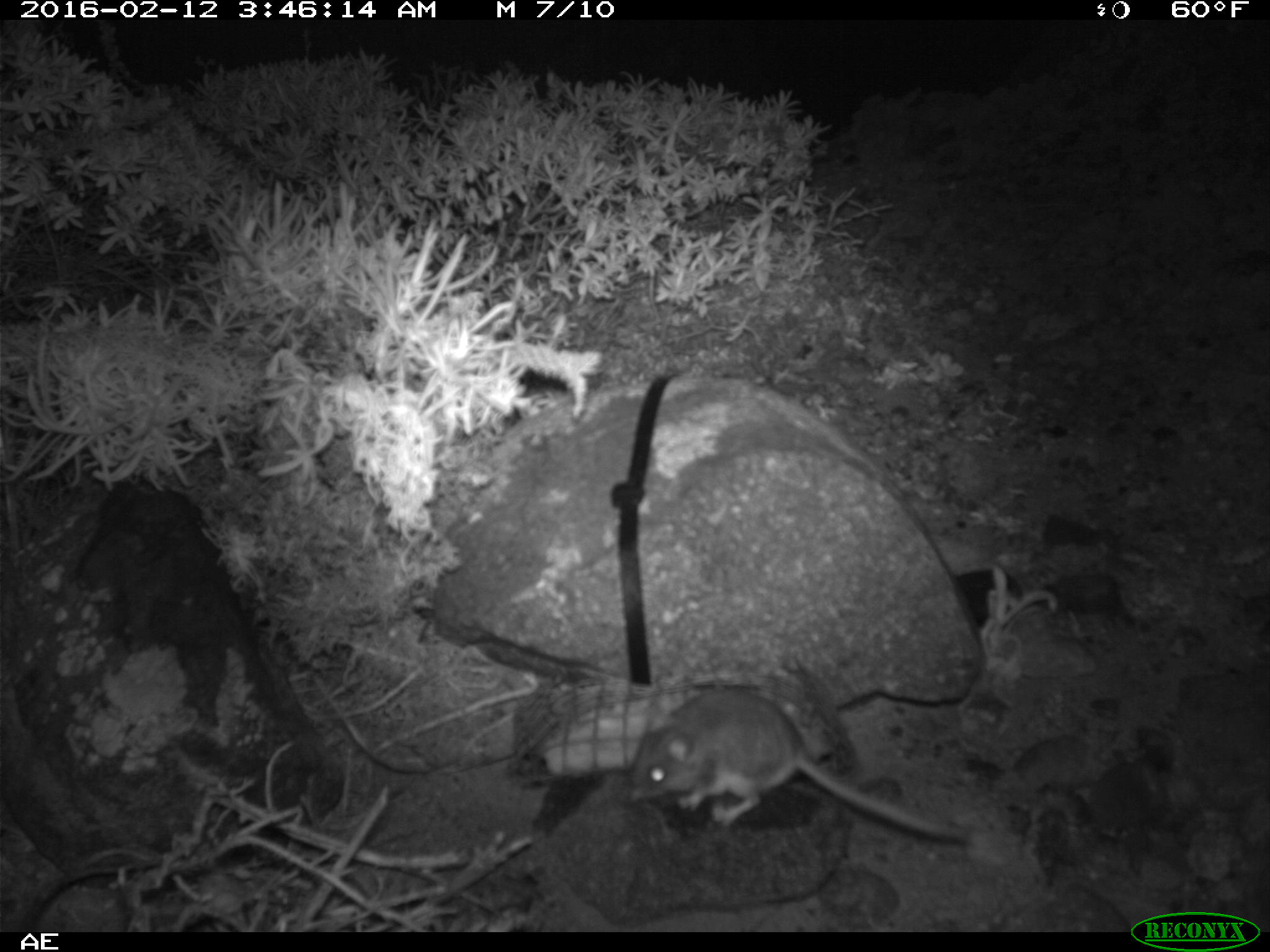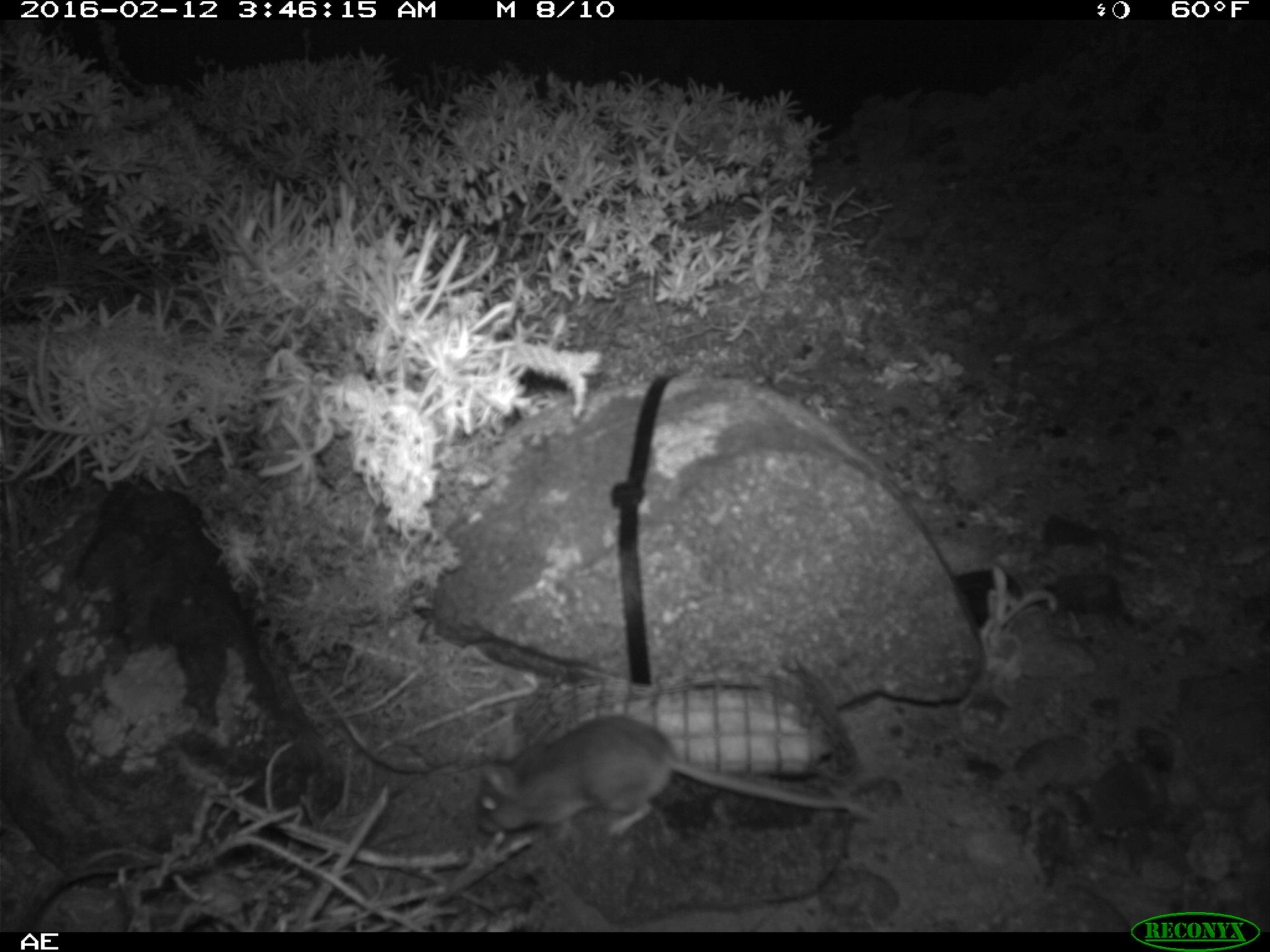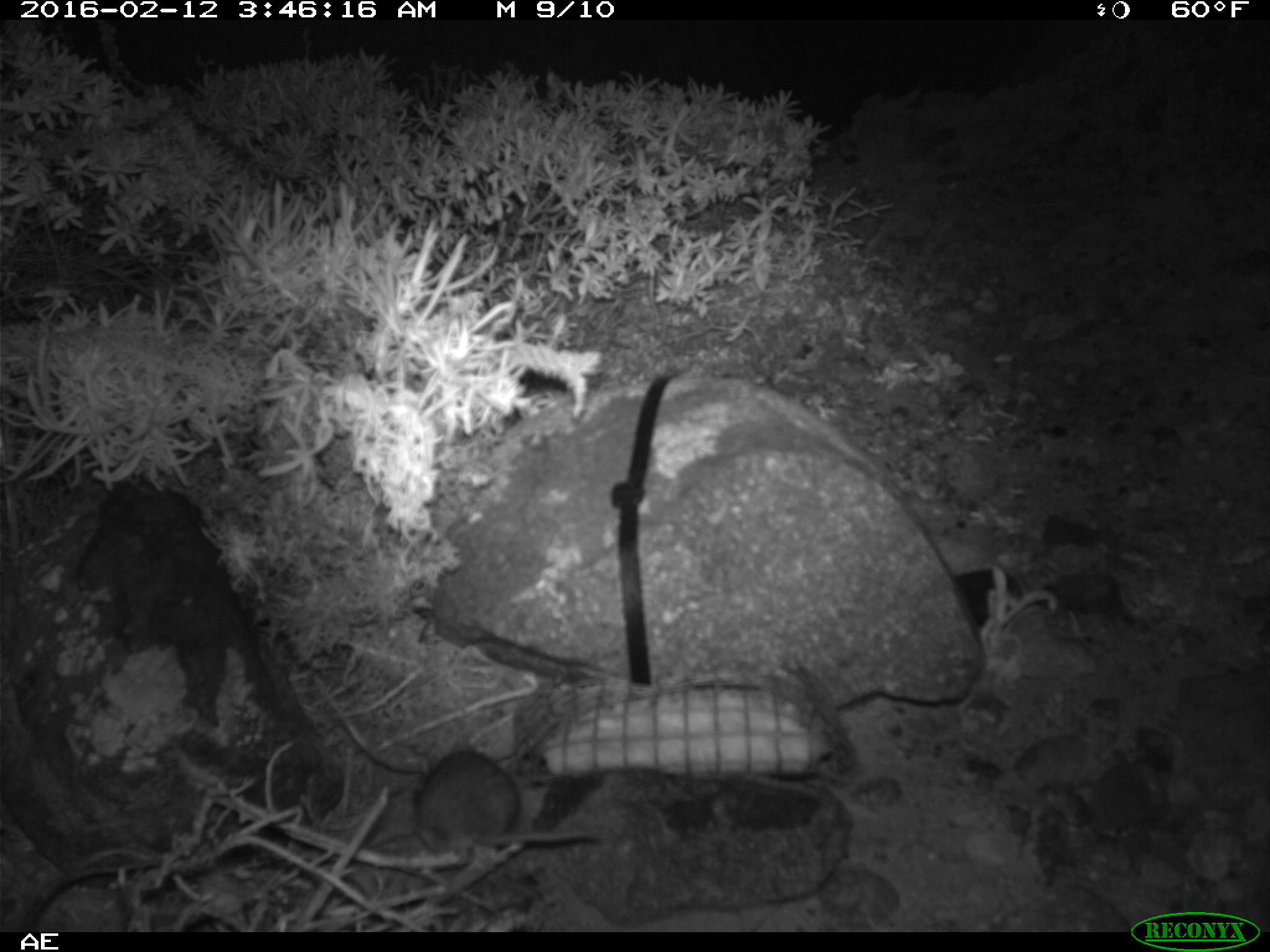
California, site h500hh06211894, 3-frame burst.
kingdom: Animalia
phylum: Chordata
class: Mammalia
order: Rodentia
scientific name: Rodentia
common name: rodent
Rodent (Rodentia).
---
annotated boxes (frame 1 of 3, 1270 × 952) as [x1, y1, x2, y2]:
rodent: [628, 684, 965, 842]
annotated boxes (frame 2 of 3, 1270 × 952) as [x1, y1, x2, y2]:
rodent: [473, 714, 877, 839]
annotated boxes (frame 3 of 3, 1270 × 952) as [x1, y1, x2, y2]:
rodent: [413, 746, 599, 863]